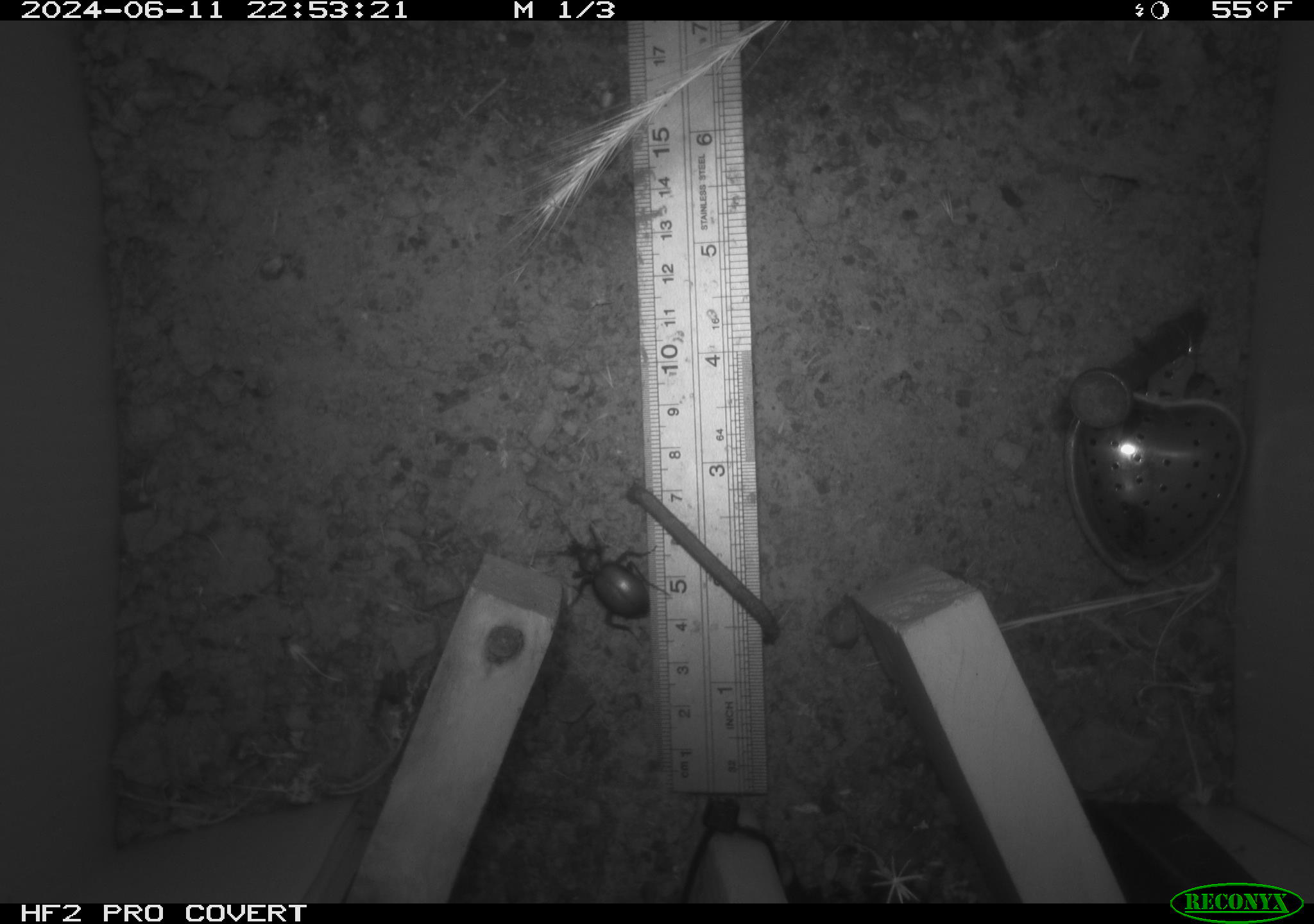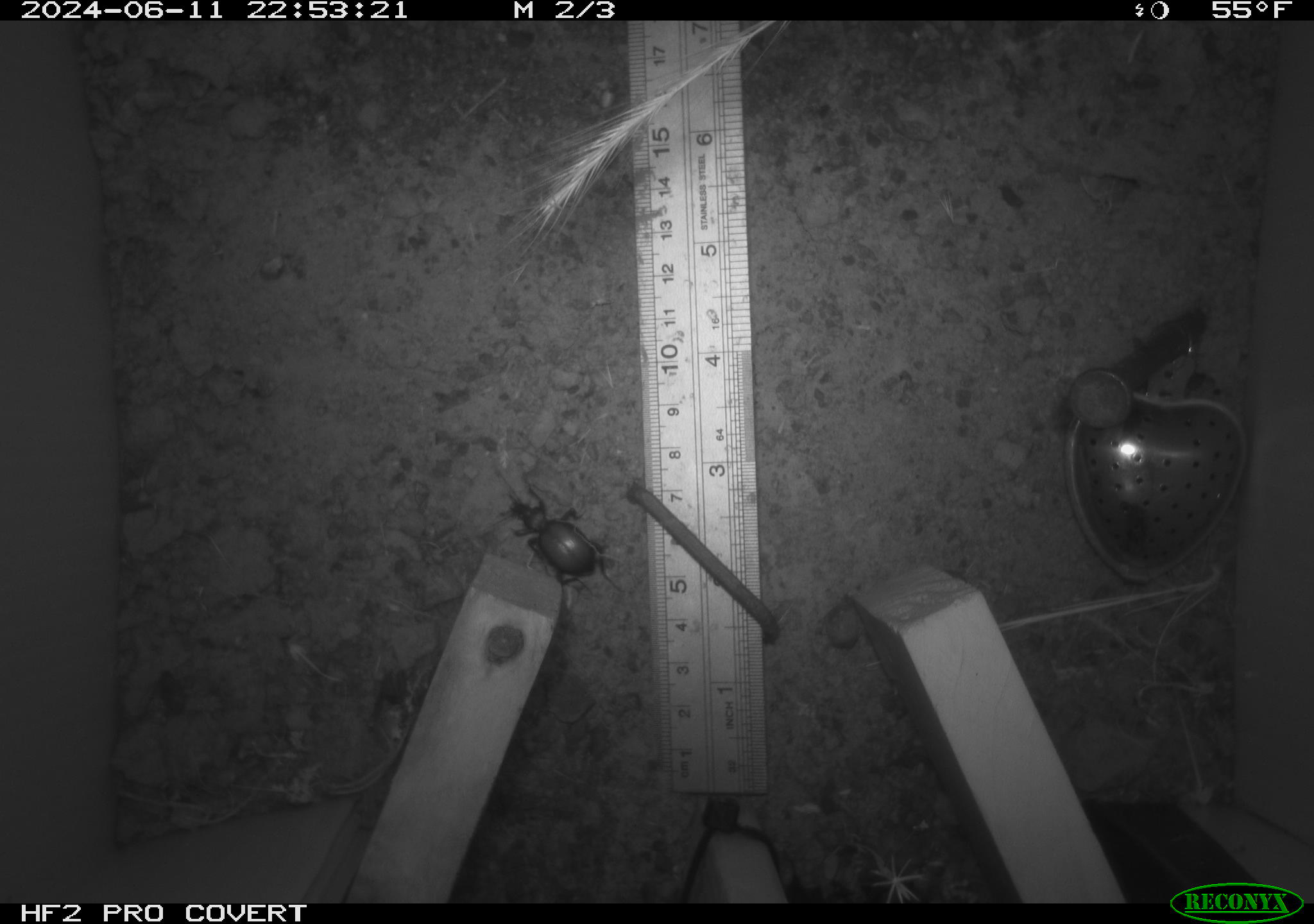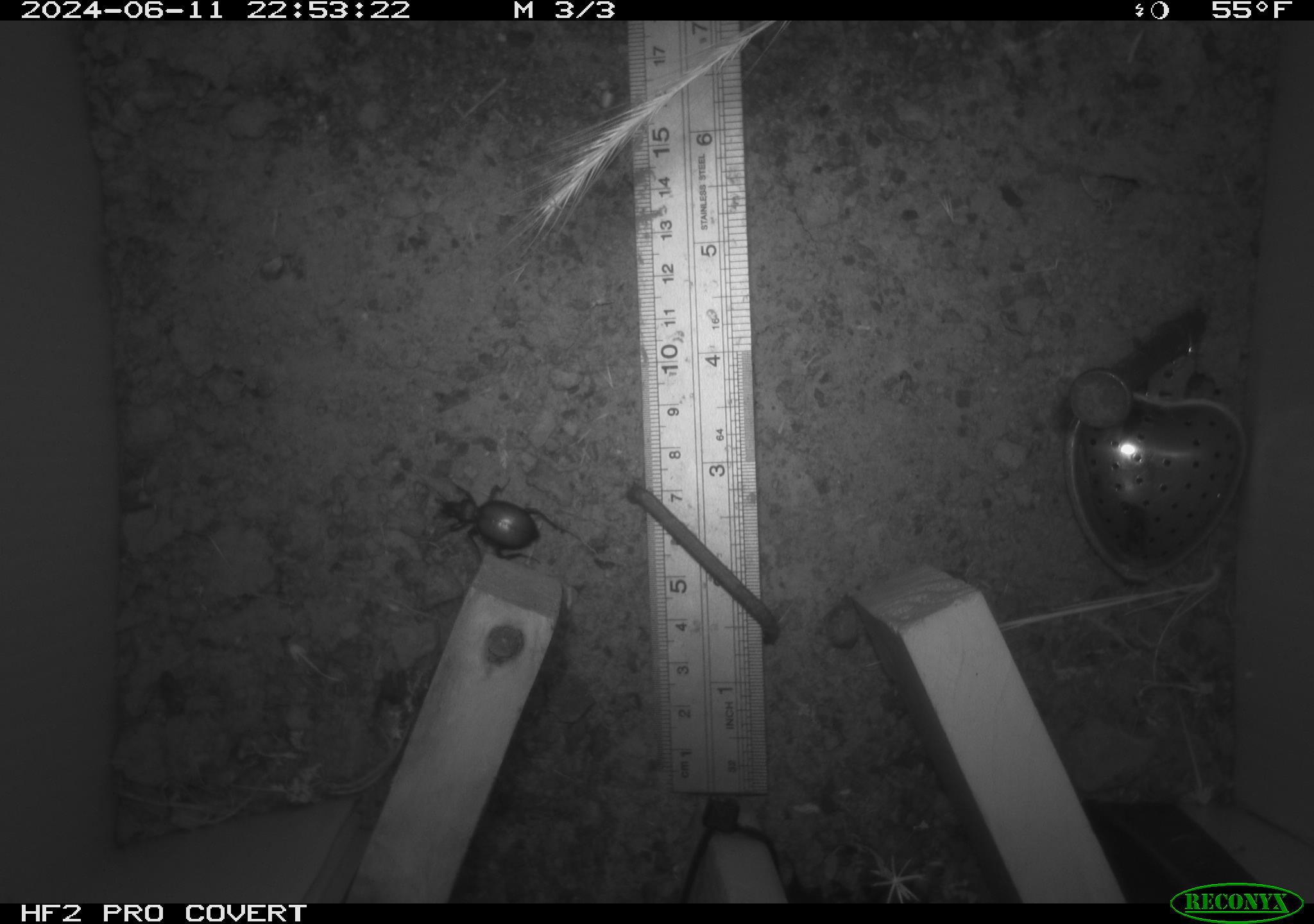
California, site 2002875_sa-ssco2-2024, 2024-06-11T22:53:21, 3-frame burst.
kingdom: Animalia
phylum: Arthropoda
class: Insecta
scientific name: Insecta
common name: insect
Insect (Insecta).